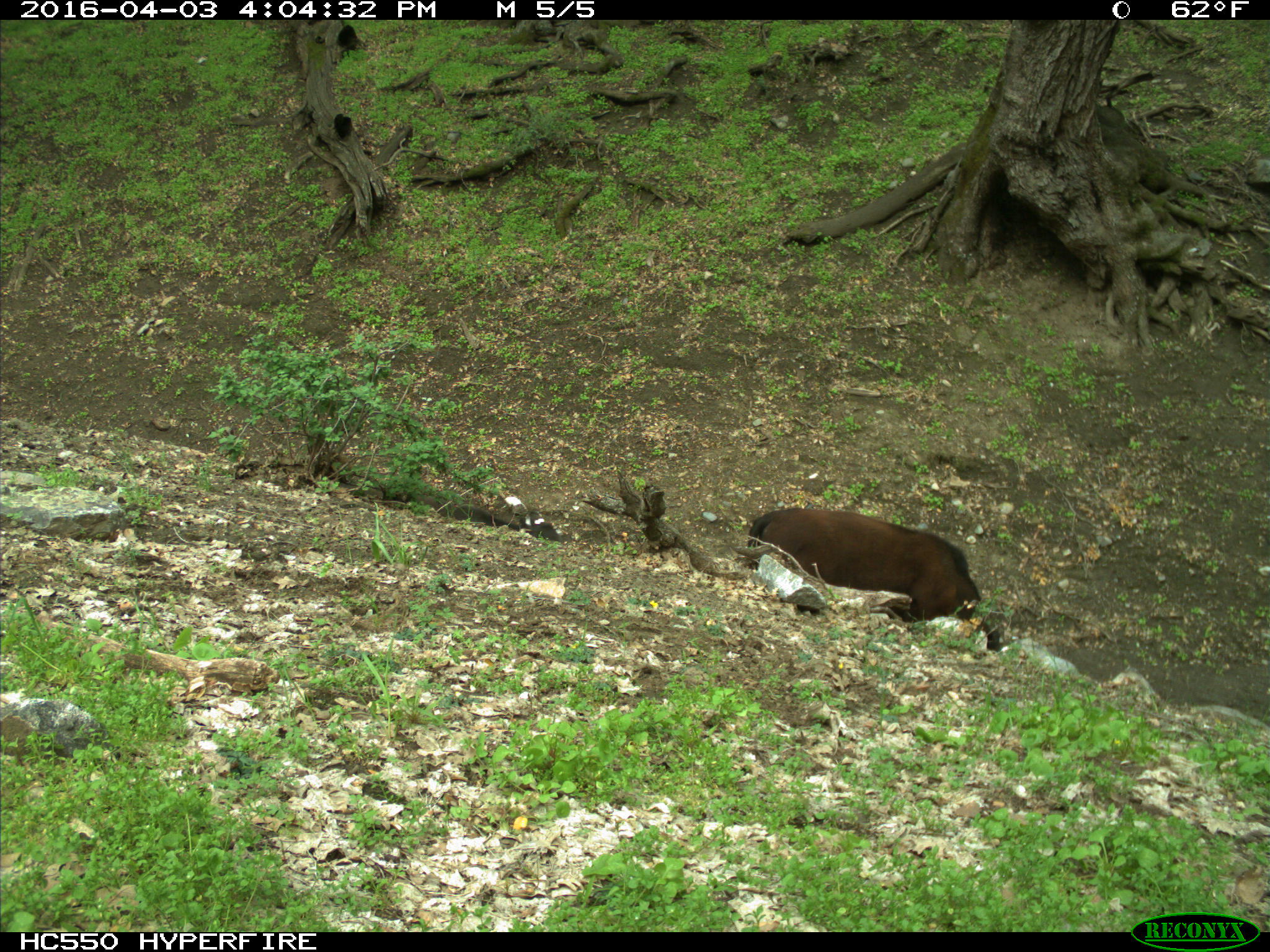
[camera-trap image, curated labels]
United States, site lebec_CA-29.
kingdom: Animalia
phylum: Chordata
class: Mammalia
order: Artiodactyla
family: Bovidae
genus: Bos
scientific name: Bos taurus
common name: domestic cow